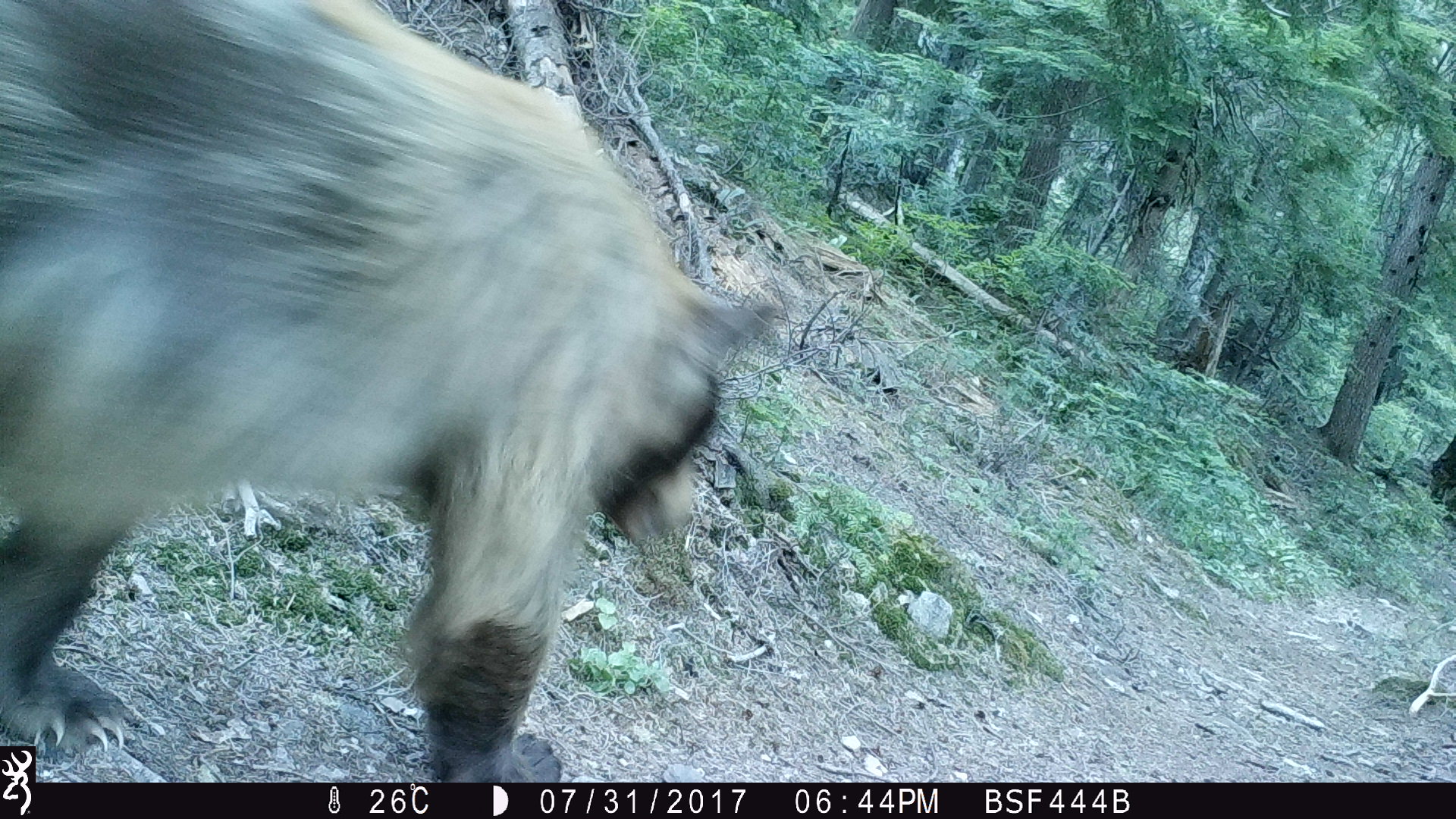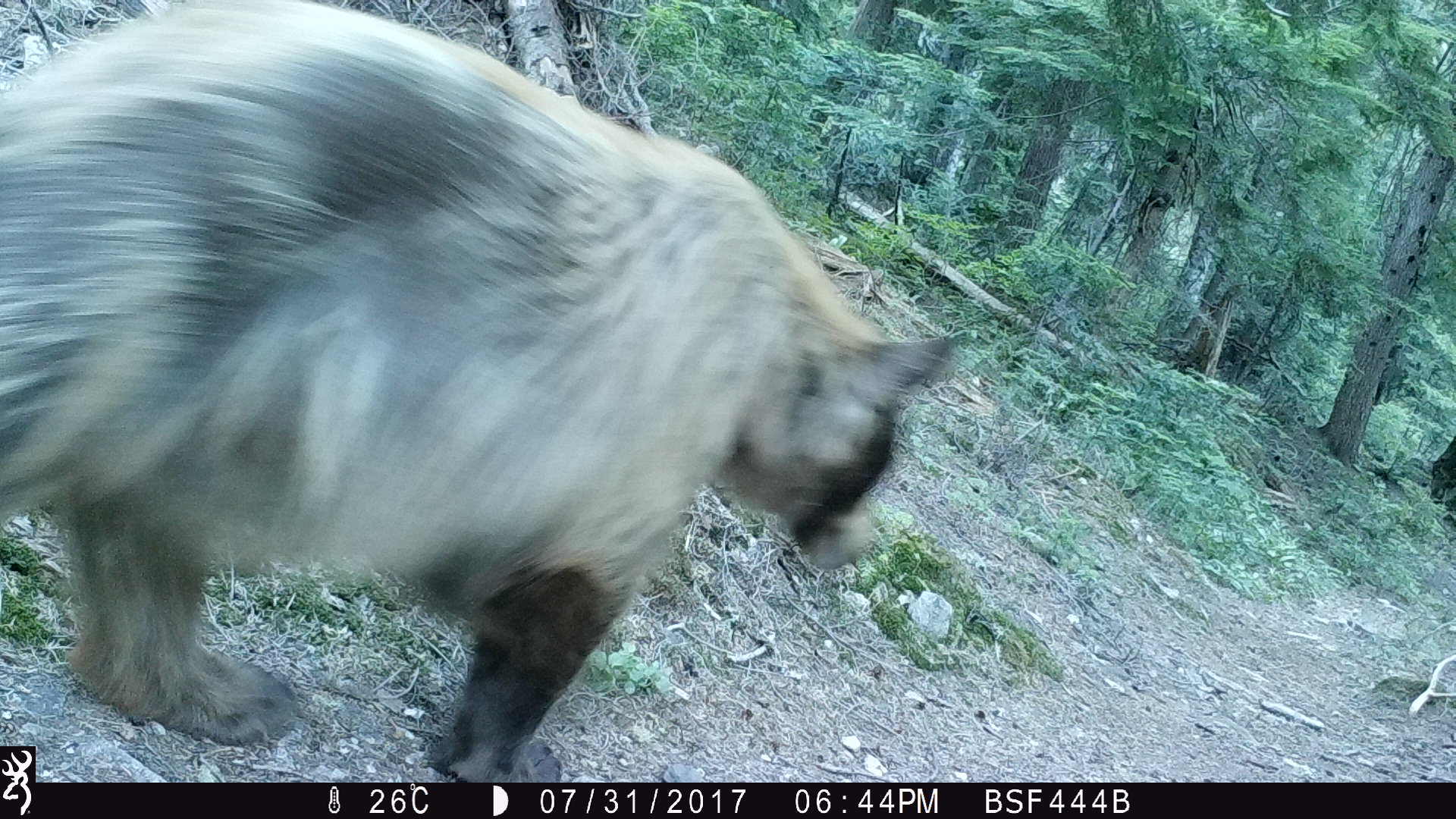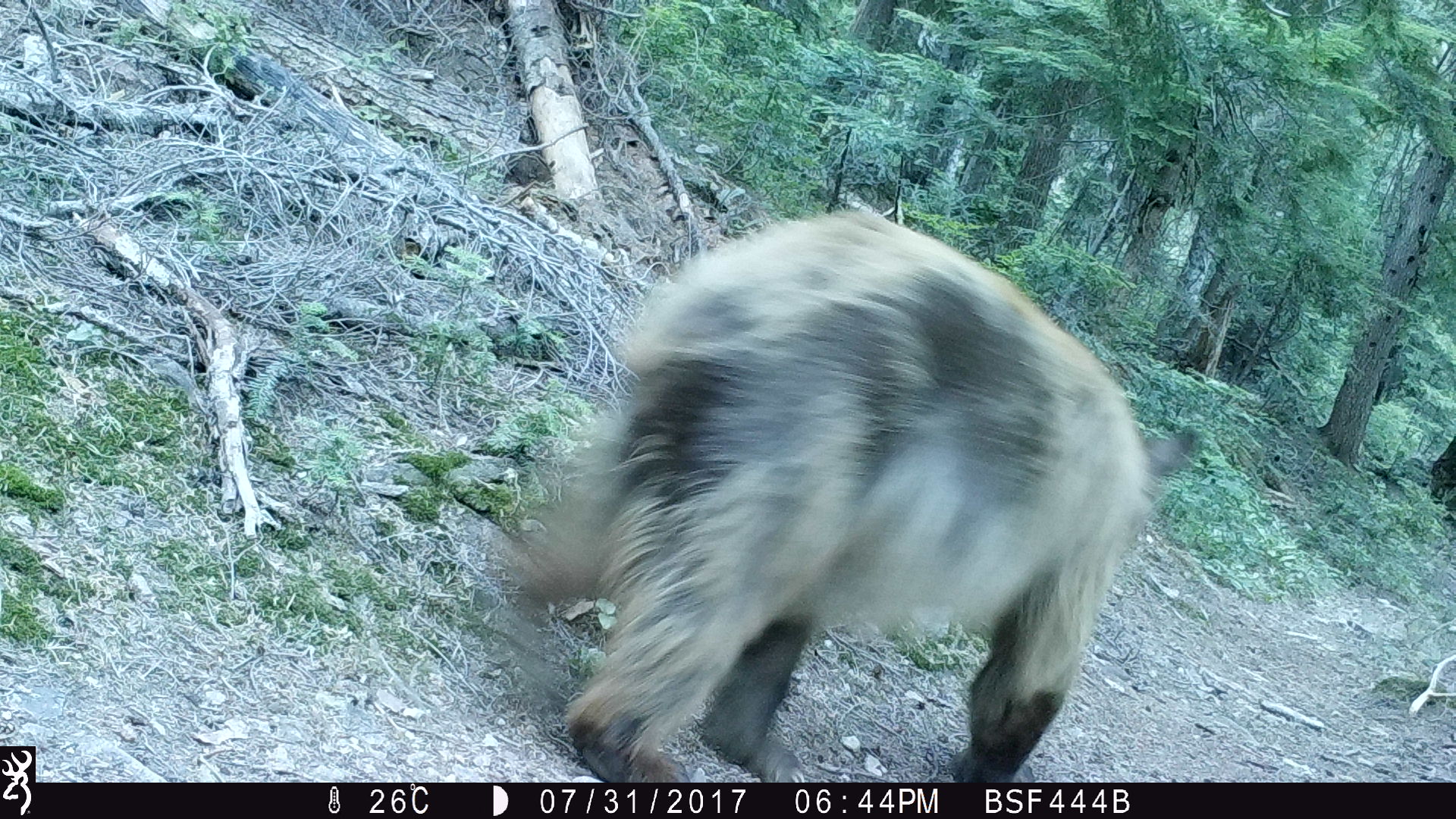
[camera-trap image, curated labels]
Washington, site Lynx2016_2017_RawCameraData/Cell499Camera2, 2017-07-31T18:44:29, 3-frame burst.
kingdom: Animalia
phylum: Chordata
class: Mammalia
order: Carnivora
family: Ursidae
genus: Ursus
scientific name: Ursus americanus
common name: american black bear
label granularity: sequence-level